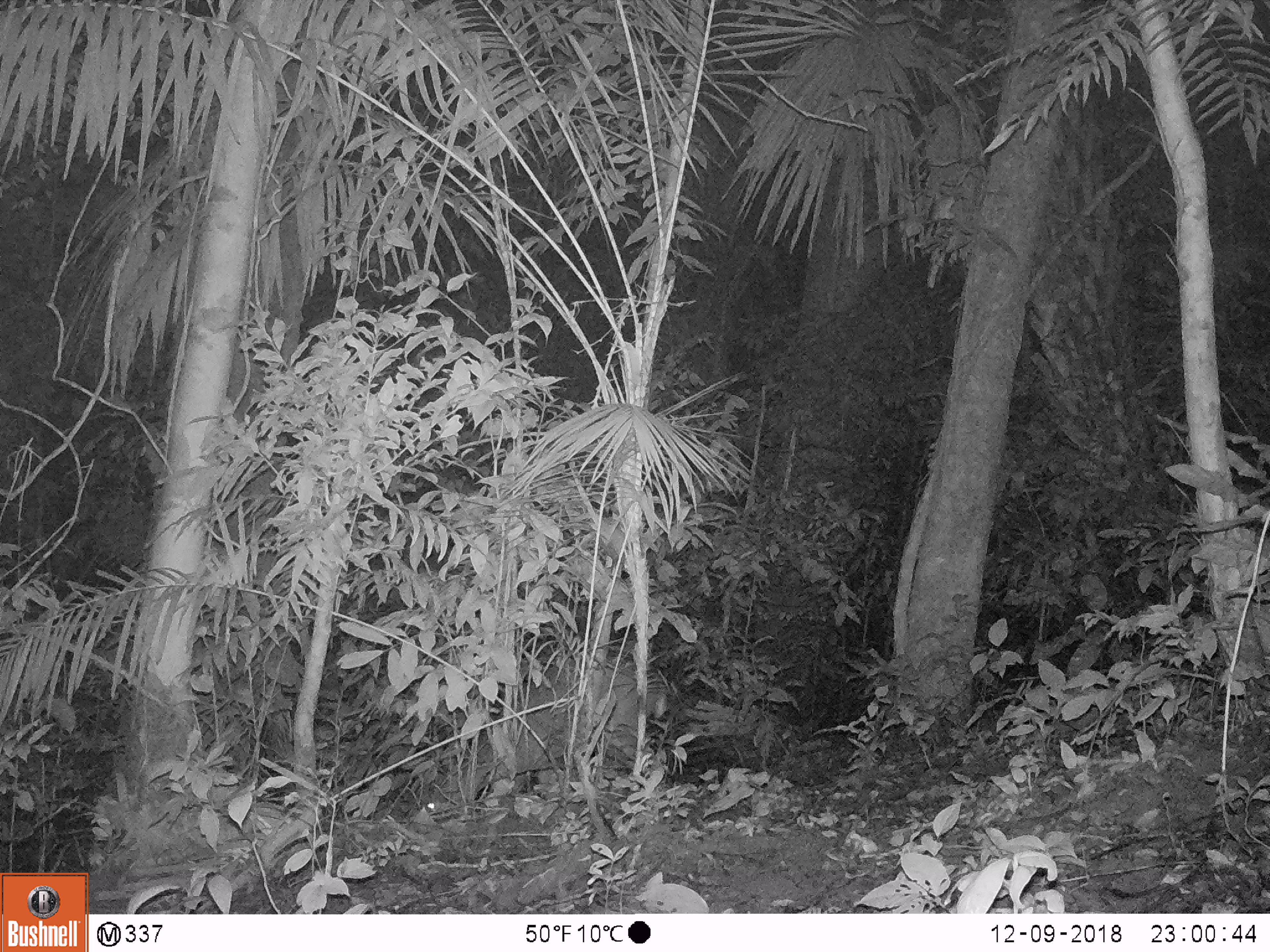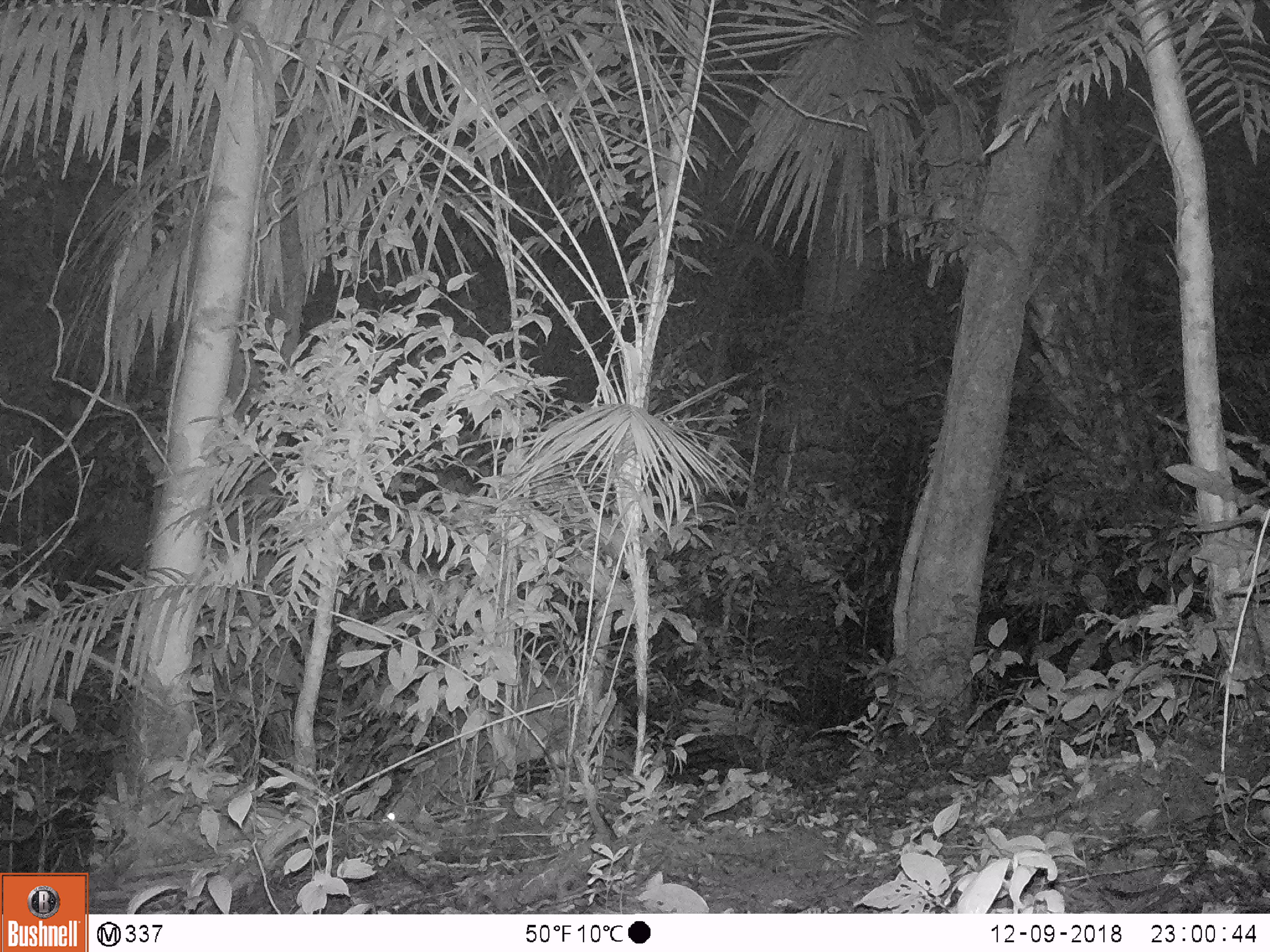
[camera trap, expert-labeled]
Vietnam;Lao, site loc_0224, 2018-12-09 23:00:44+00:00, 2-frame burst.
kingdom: Animalia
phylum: Chordata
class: Mammalia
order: Artiodactyla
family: Cervidae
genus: Muntiacus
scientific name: Muntiacus vuquangensis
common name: large-antlered muntjac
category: large antlered muntjac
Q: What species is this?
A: Large antlered muntjac (large-antlered muntjac) (Muntiacus vuquangensis).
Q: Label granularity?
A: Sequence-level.